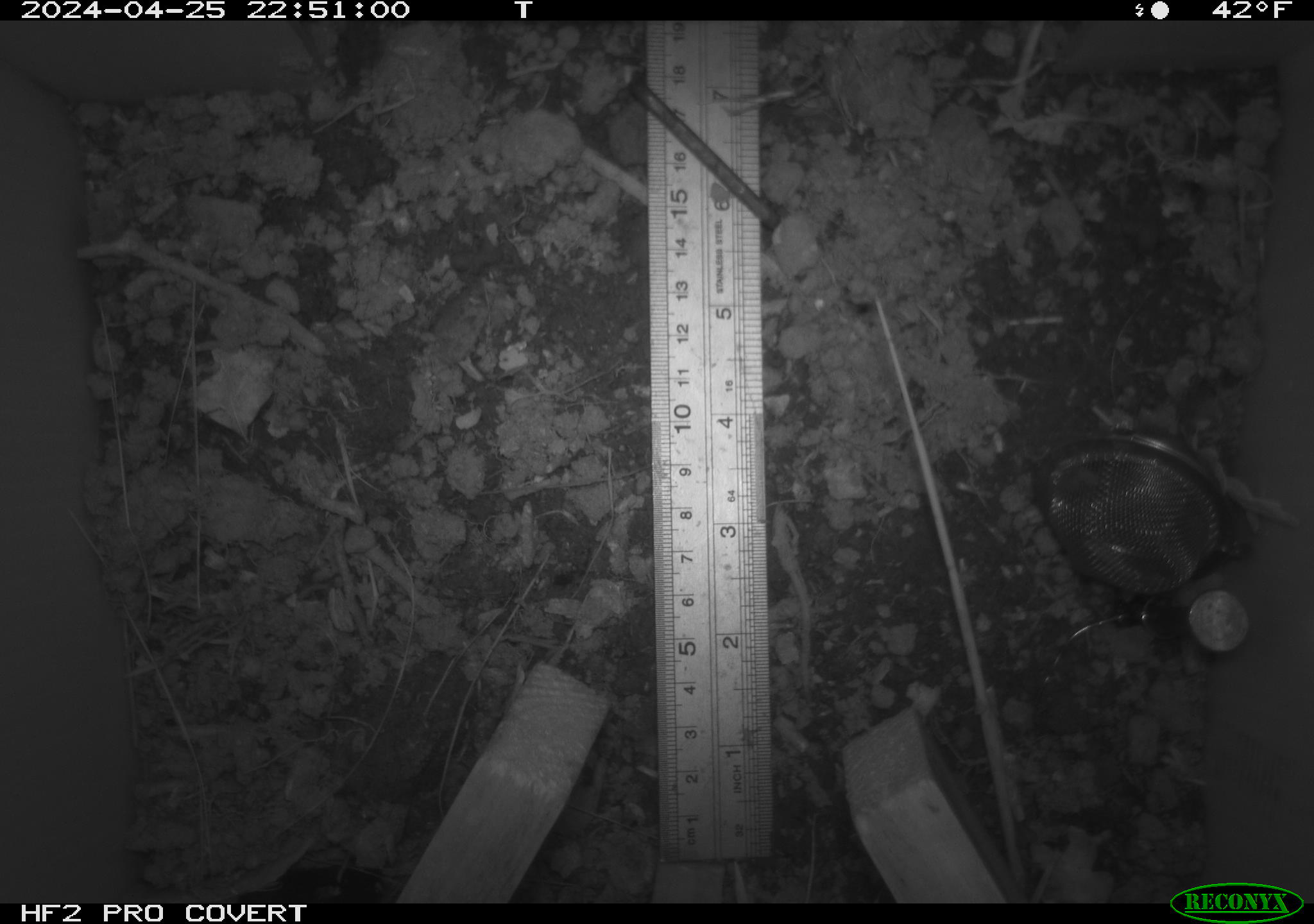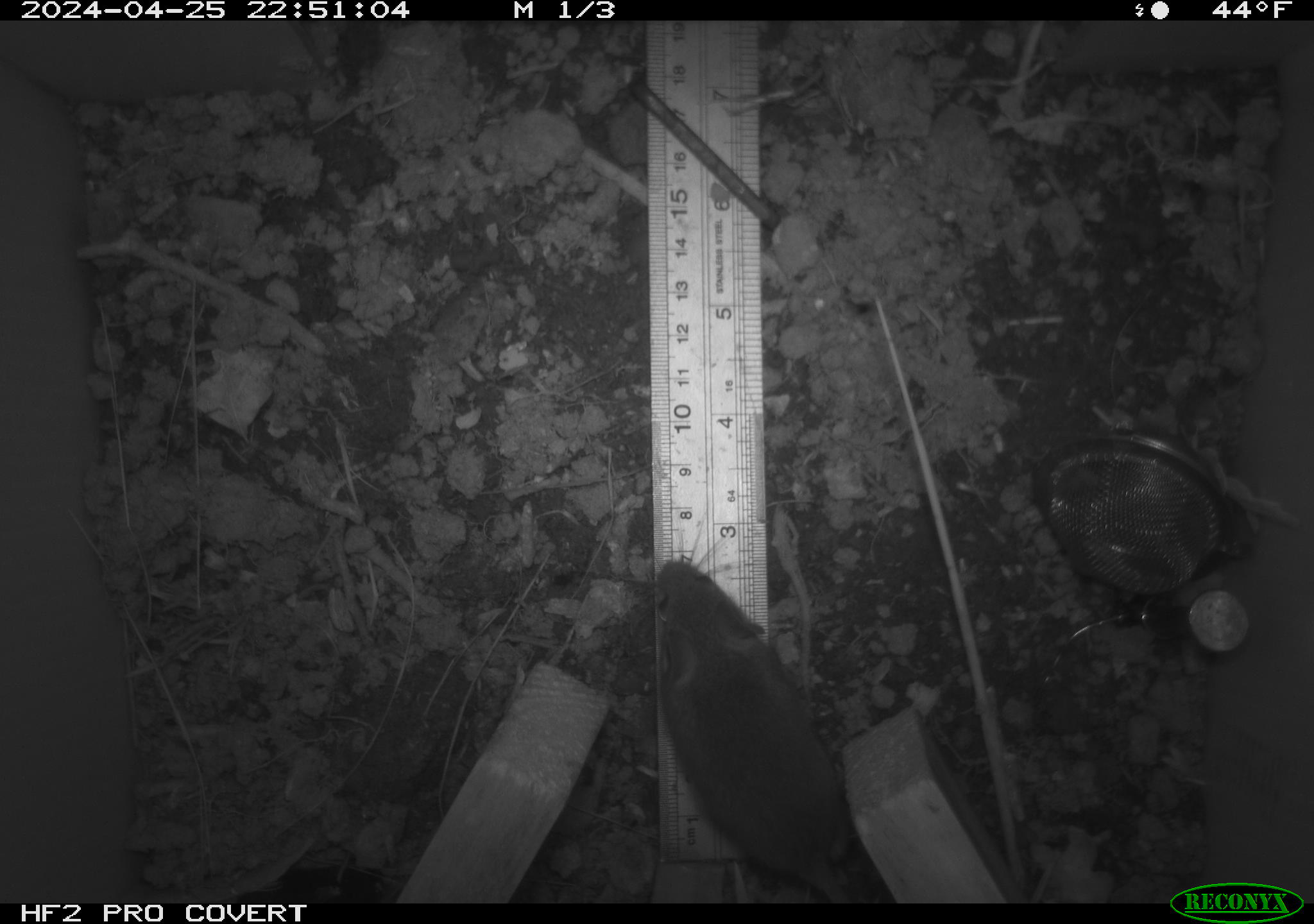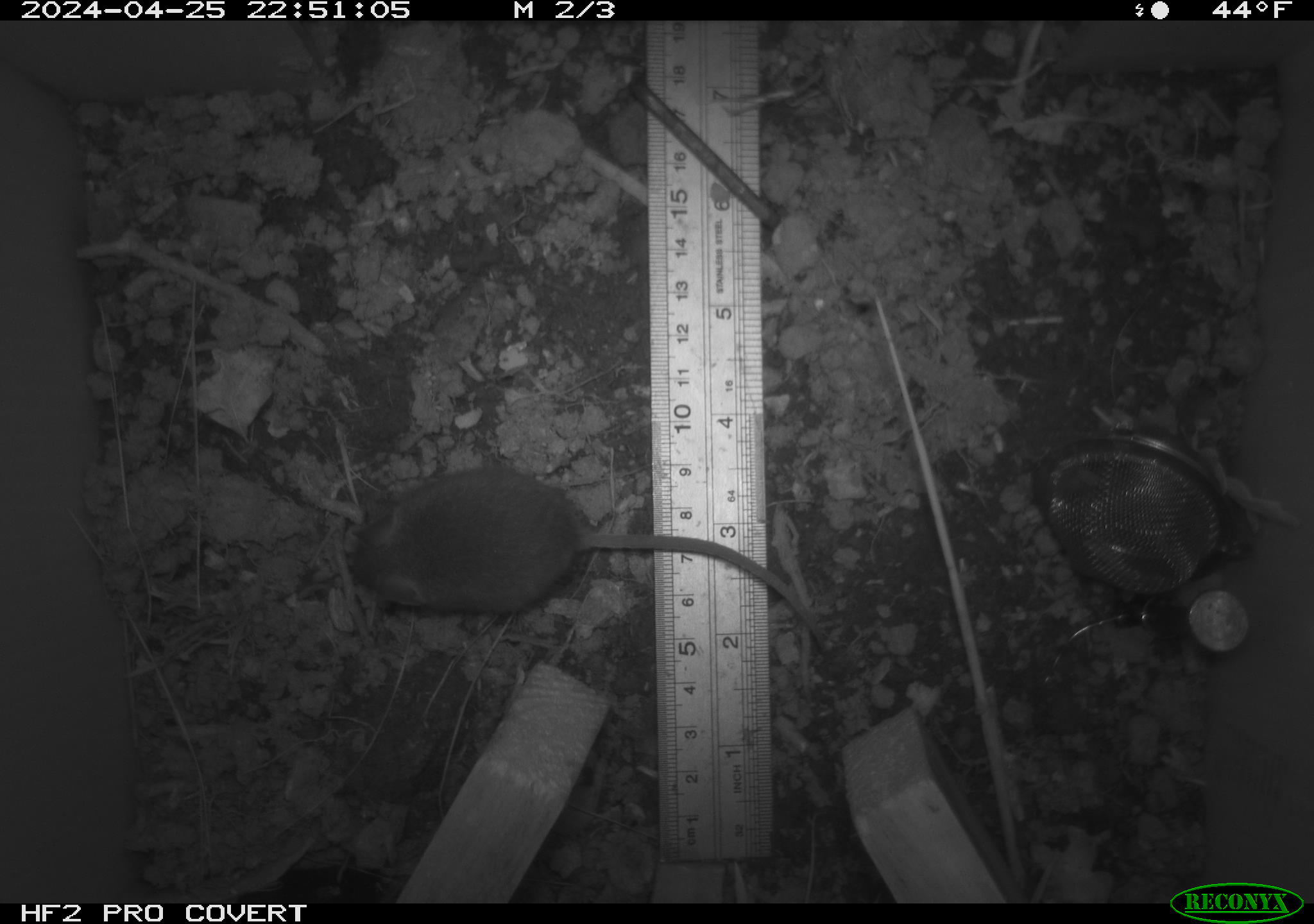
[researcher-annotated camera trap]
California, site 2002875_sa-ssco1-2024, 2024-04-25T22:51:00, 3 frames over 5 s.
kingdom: Animalia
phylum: Chordata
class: Mammalia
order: Rodentia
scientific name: Rodentia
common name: mouse species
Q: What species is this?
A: Mouse species (Rodentia).